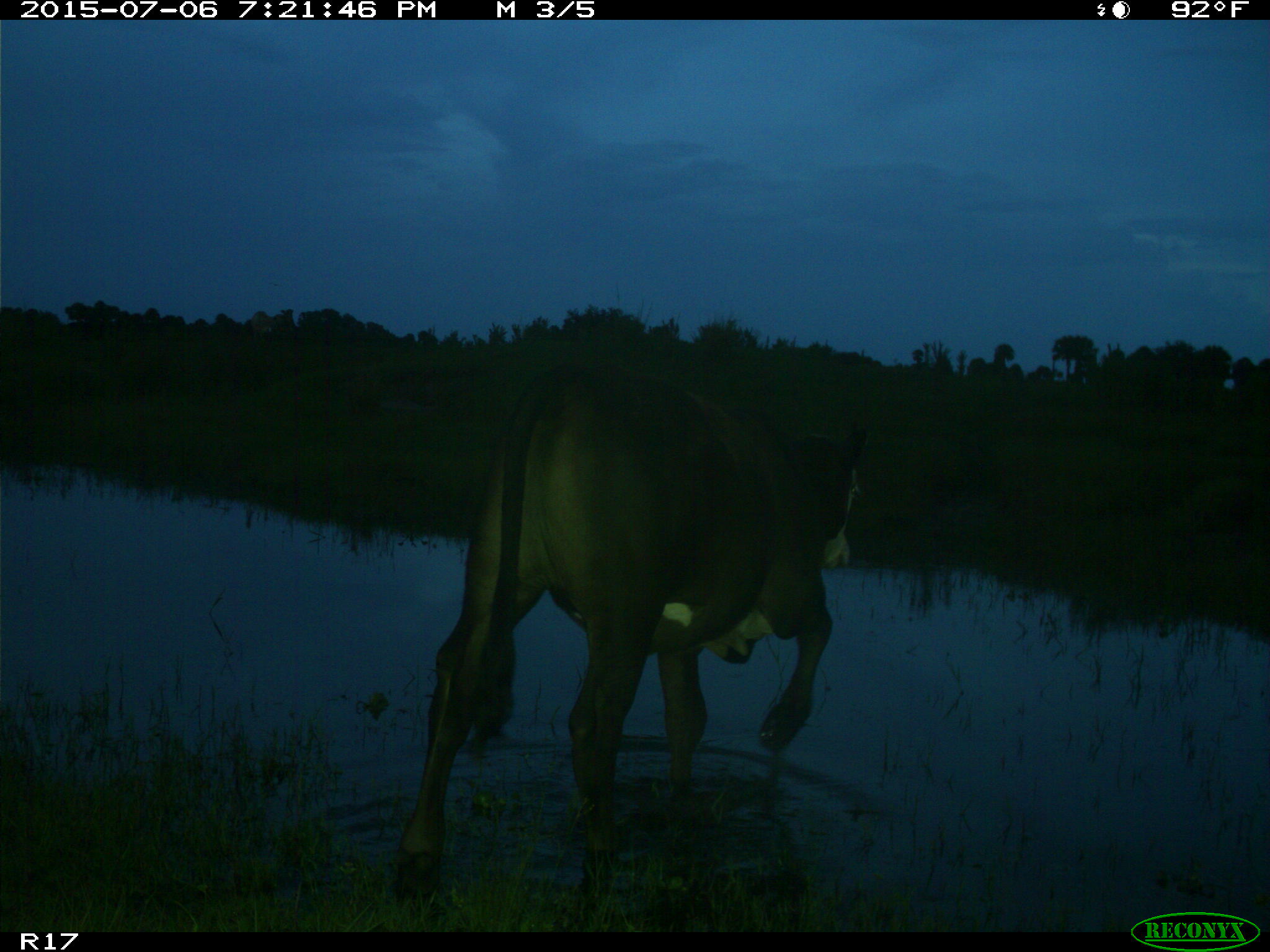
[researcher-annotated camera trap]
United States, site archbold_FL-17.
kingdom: Animalia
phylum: Chordata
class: Mammalia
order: Artiodactyla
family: Bovidae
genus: Bos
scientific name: Bos taurus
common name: domestic cow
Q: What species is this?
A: Bos taurus (domestic cow).